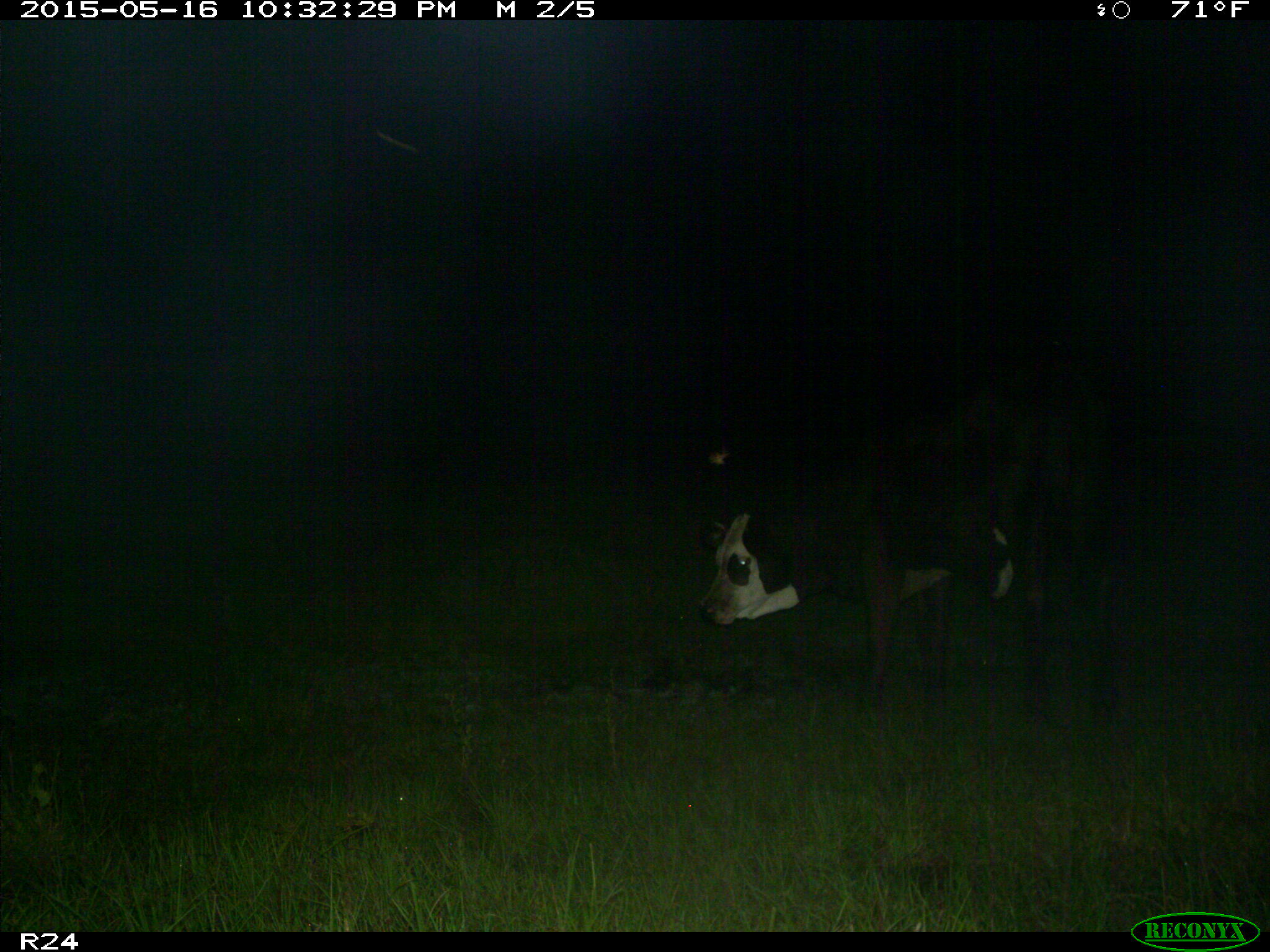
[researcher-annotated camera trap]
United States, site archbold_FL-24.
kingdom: Animalia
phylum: Chordata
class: Mammalia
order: Artiodactyla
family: Bovidae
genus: Bos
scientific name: Bos taurus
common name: domestic cow